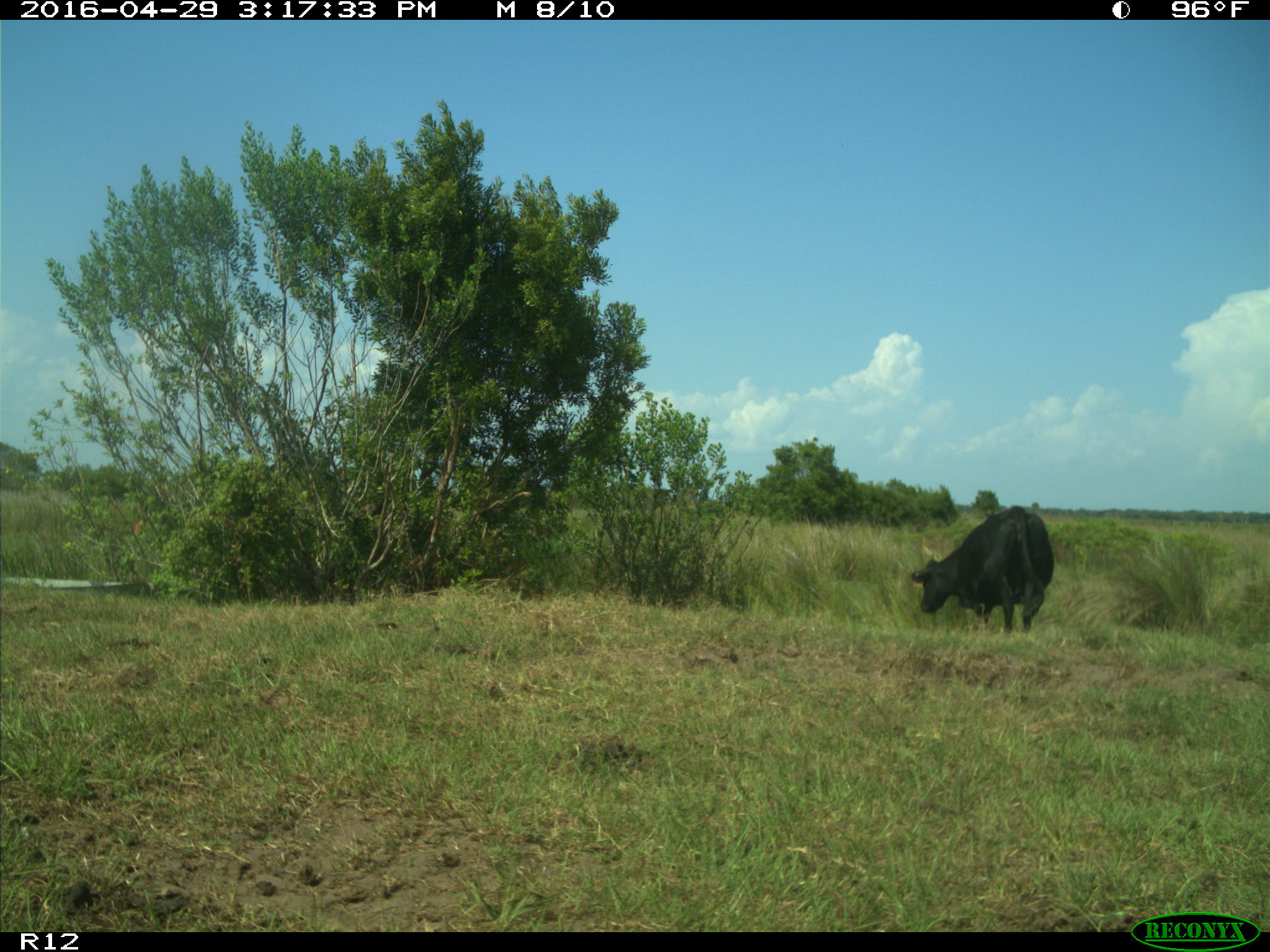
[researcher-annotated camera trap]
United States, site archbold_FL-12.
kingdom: Animalia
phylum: Chordata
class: Mammalia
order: Artiodactyla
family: Bovidae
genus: Bos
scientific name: Bos taurus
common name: domestic cow